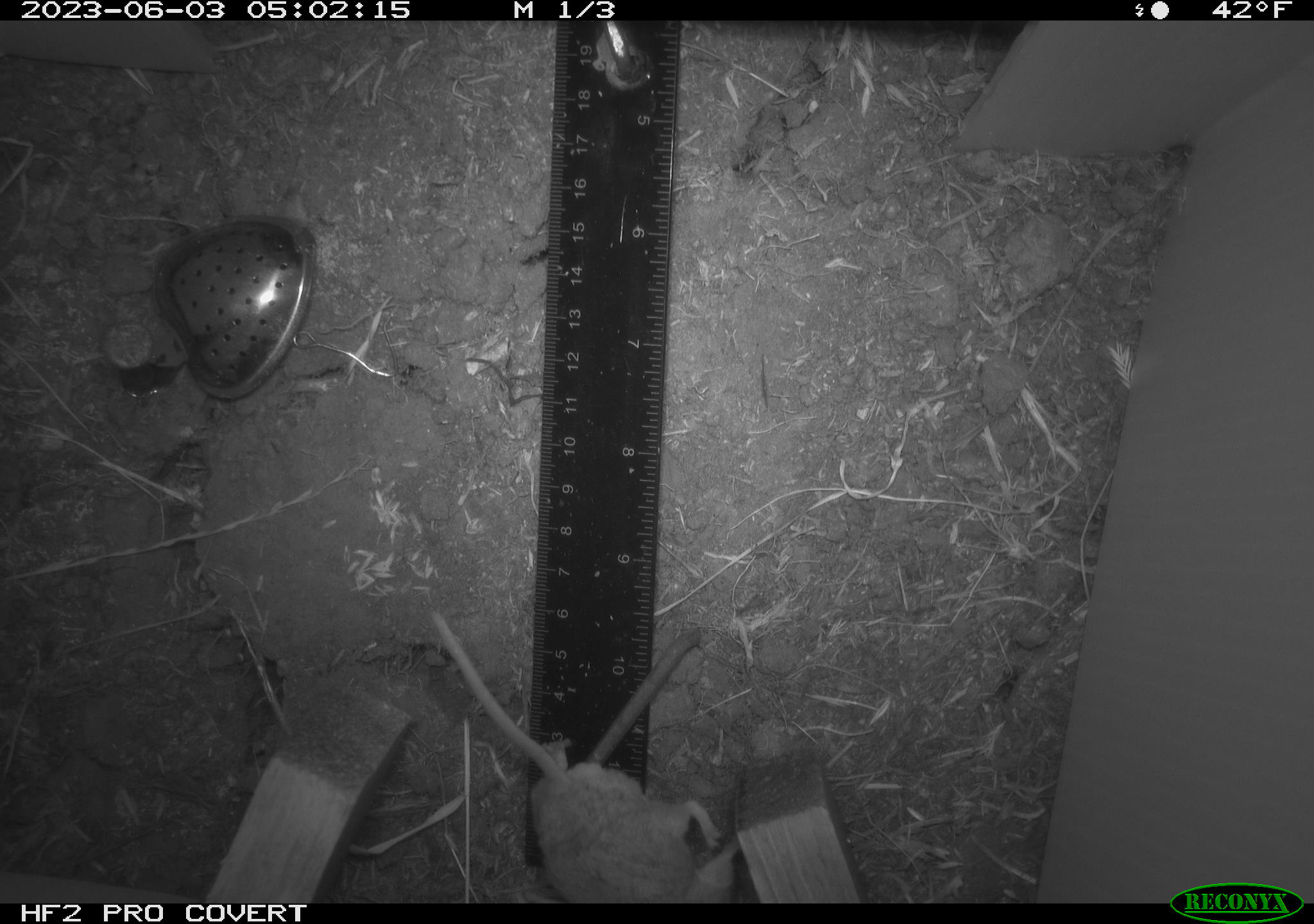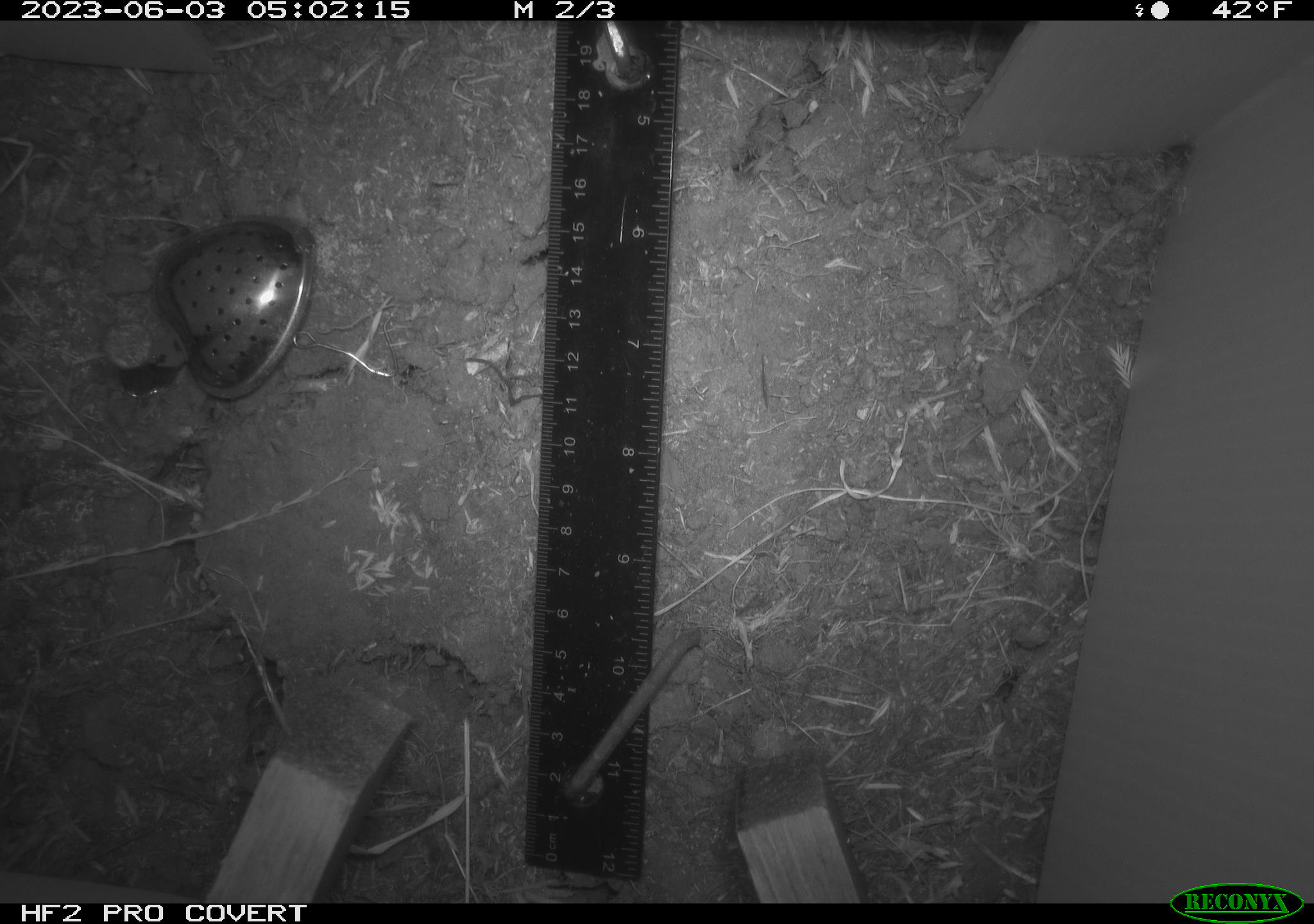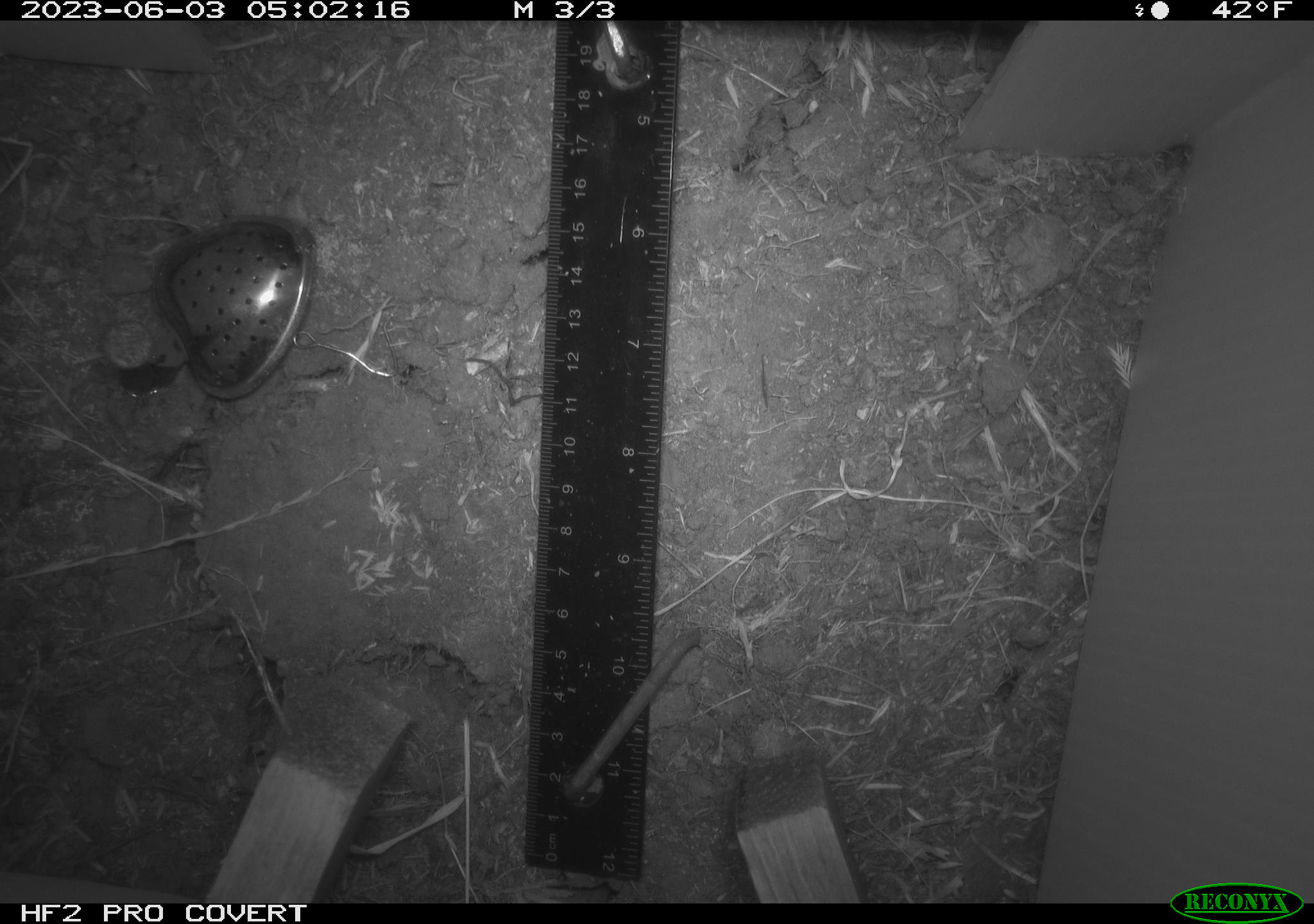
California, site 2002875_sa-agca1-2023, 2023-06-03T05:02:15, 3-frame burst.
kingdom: Animalia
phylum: Chordata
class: Mammalia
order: Rodentia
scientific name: Rodentia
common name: mouse species